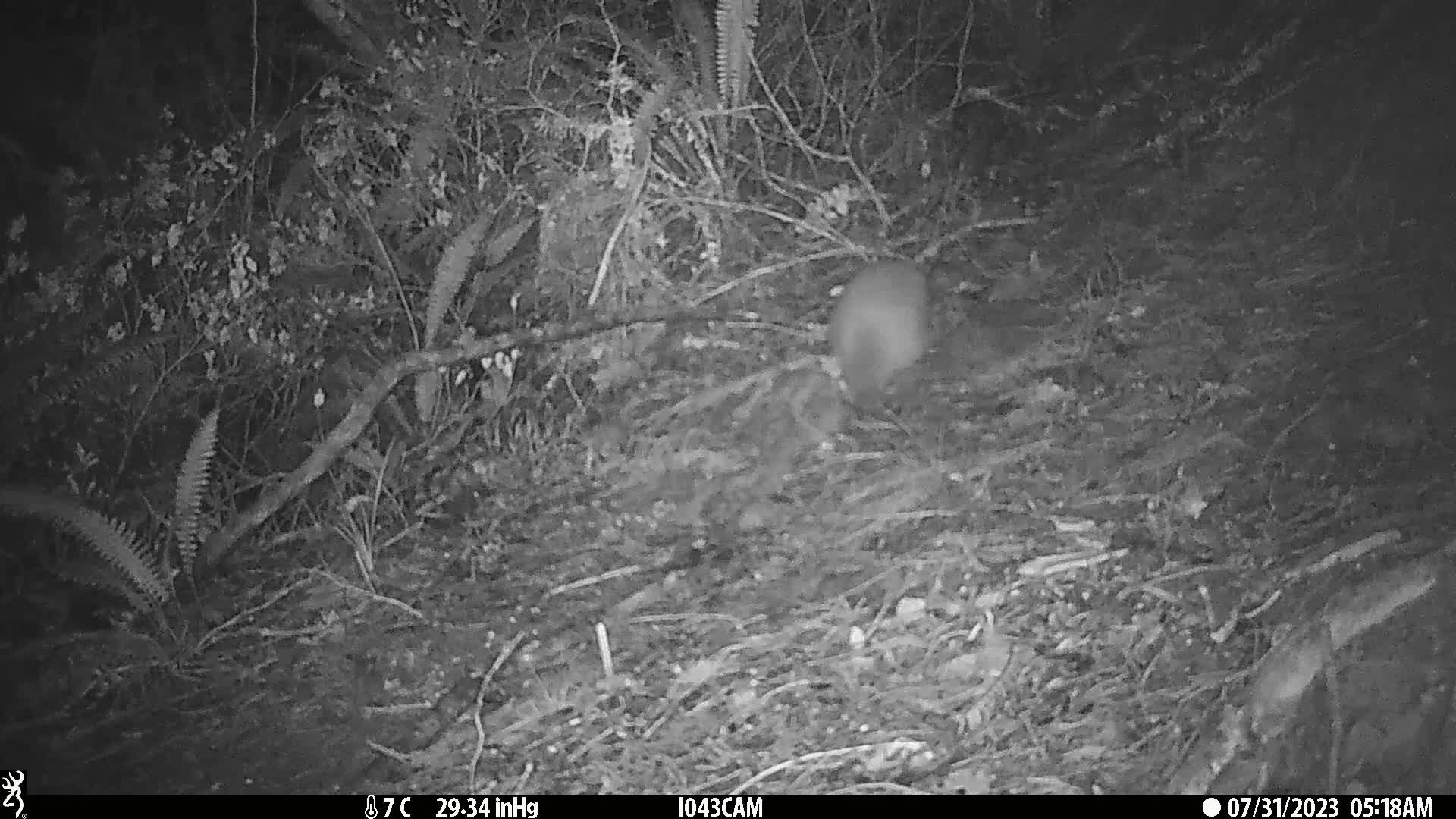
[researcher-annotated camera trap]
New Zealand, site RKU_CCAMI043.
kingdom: Animalia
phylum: Chordata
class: Aves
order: Apterygiformes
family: Apterygidae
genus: Apteryx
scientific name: Apteryx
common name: kiwi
Kiwi (Apteryx).